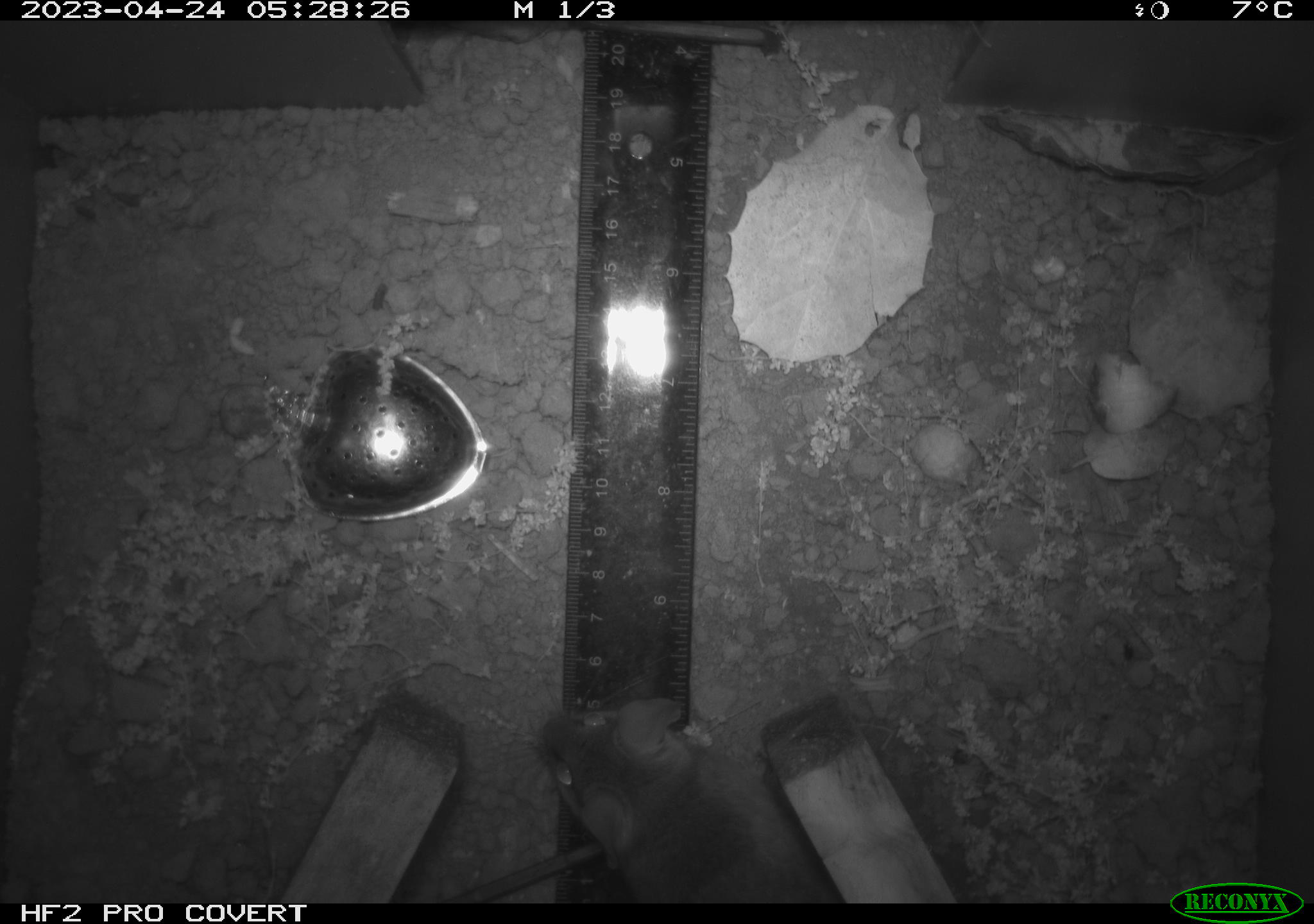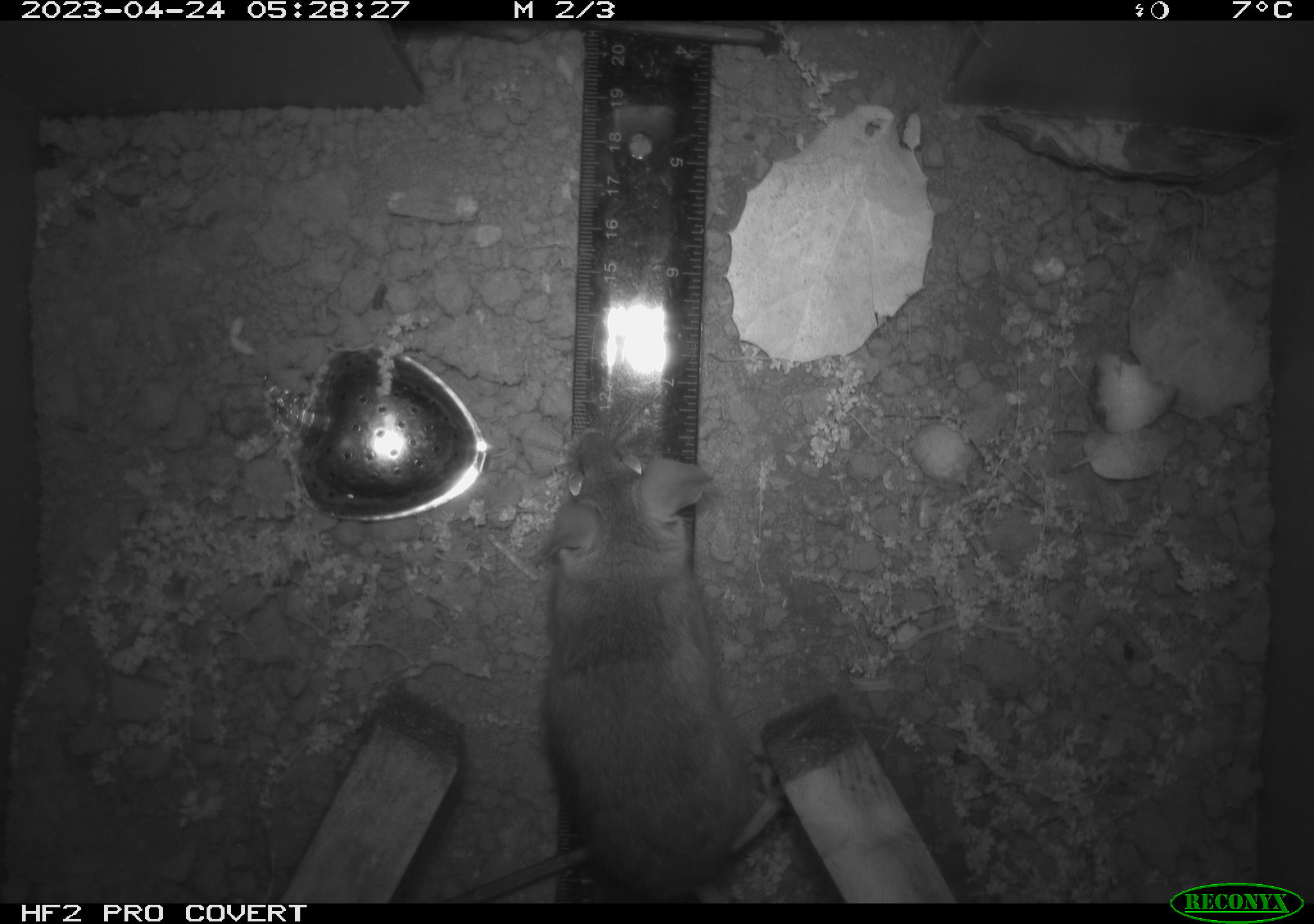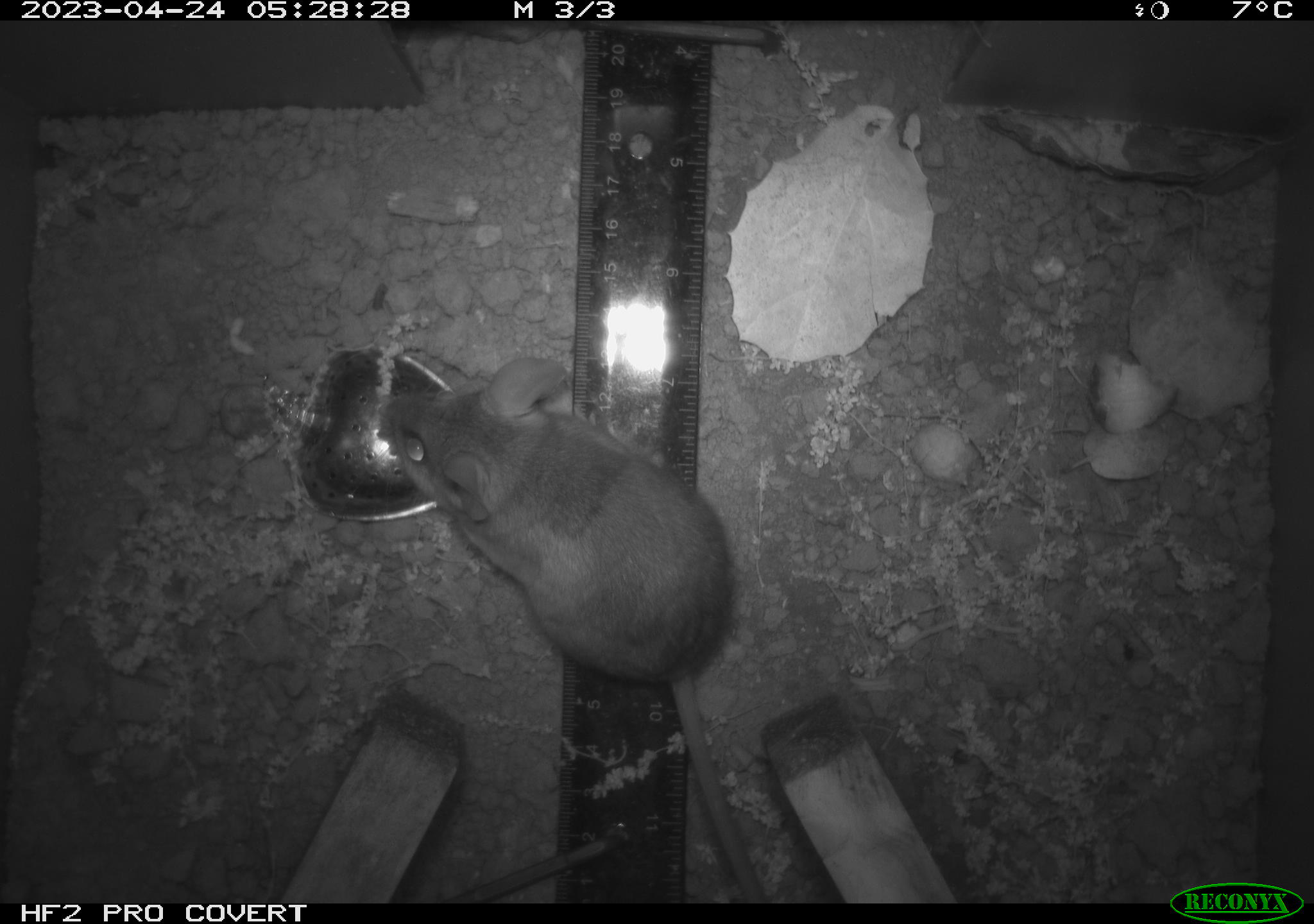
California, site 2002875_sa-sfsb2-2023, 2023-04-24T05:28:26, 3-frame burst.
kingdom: Animalia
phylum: Chordata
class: Mammalia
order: Rodentia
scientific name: Rodentia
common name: mouse species